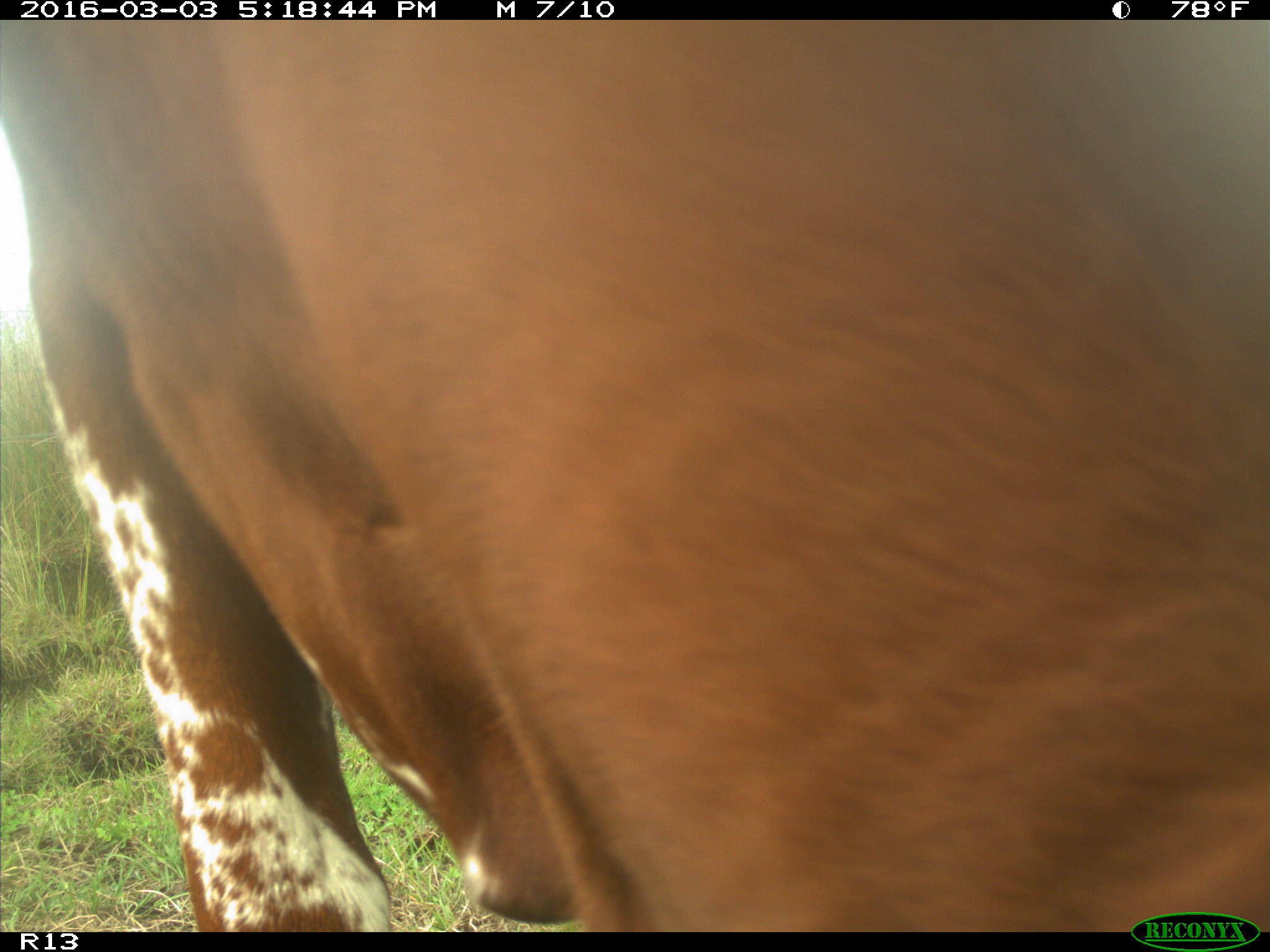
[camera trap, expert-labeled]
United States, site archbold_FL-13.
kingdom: Animalia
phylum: Chordata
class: Mammalia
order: Artiodactyla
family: Bovidae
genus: Bos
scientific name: Bos taurus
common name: domestic cow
Bos taurus (domestic cow).